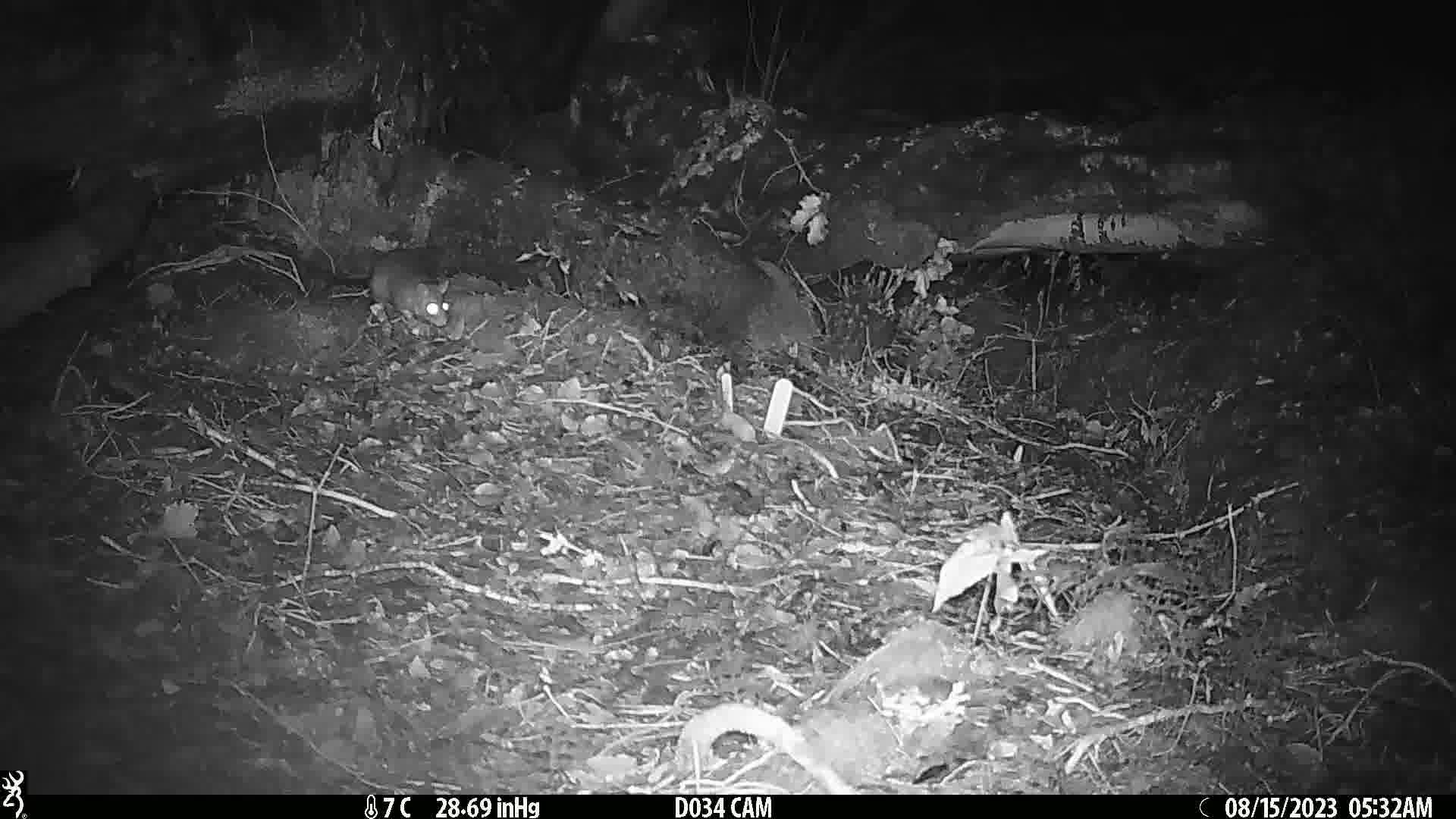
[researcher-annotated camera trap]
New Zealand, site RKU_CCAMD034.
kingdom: Animalia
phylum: Chordata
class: Mammalia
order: Rodentia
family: Muridae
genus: Rattus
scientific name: Rattus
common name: rat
Rat (Rattus).